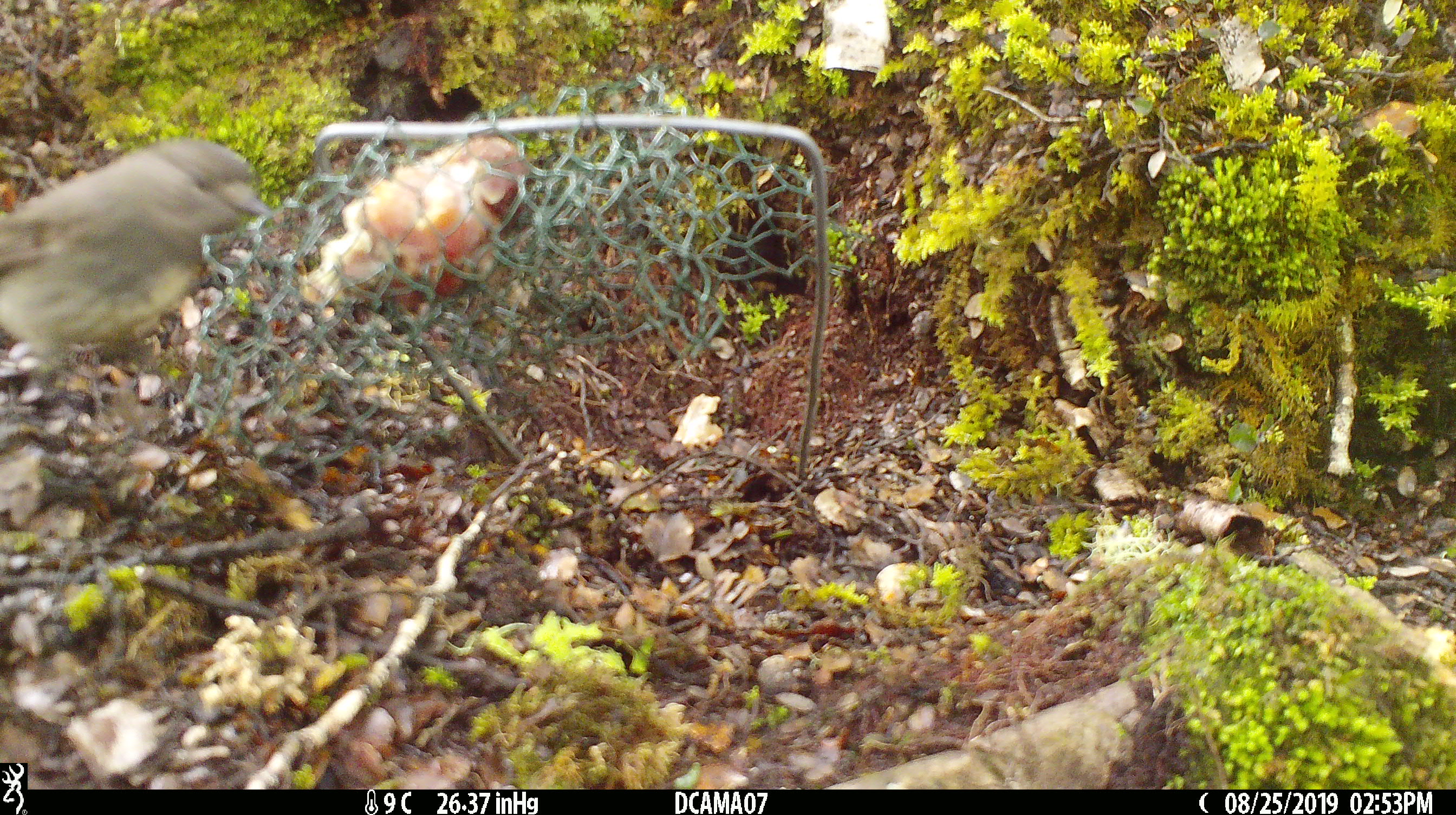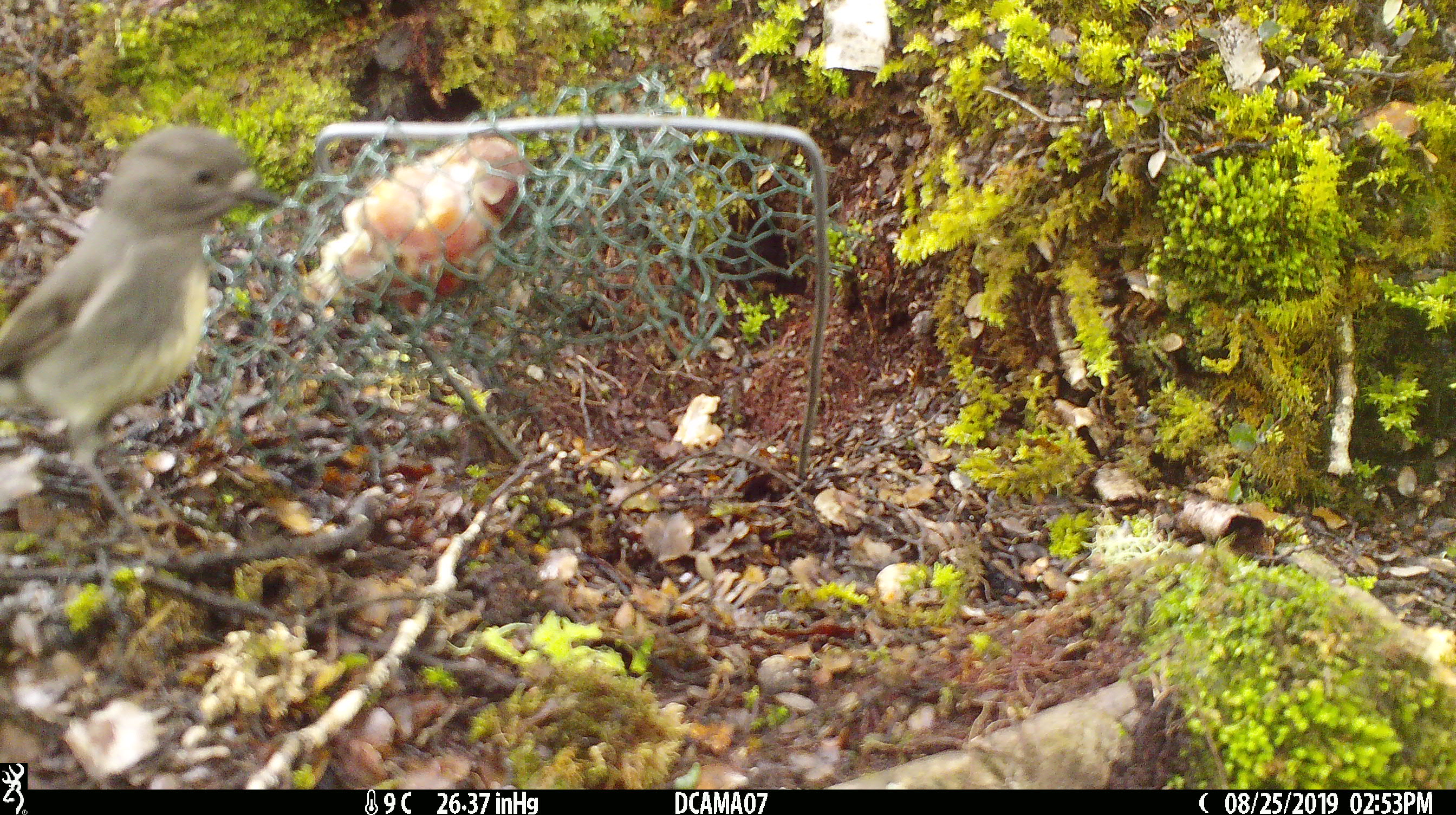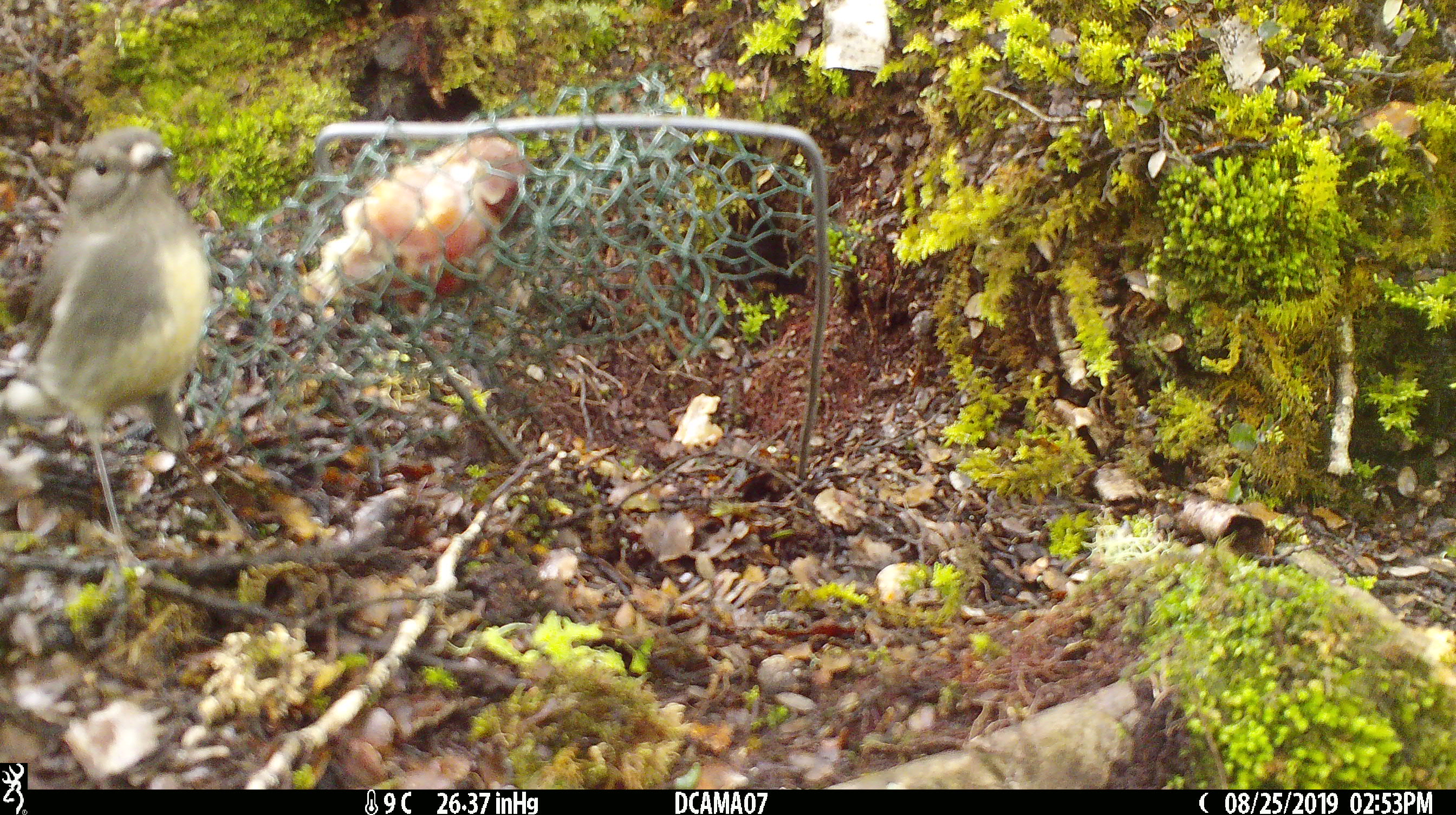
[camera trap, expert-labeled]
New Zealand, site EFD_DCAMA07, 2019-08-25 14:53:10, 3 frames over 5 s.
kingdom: Animalia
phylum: Chordata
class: Aves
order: Passeriformes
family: Petroicidae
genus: Petroica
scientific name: Petroica australis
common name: new zealand robin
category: robin